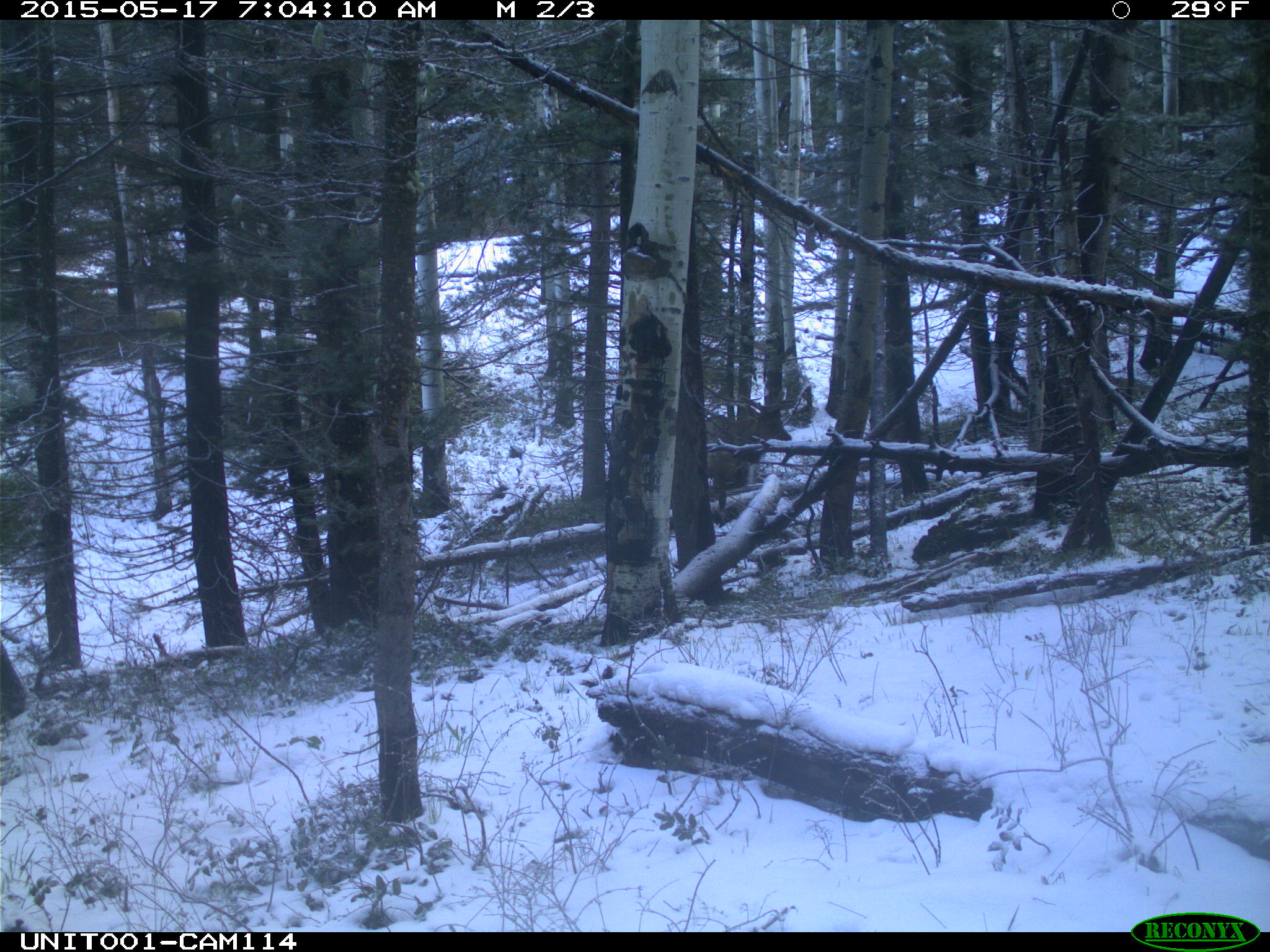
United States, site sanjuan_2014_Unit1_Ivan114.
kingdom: Animalia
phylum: Chordata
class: Mammalia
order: Artiodactyla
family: Cervidae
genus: Cervus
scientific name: Cervus elaphus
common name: red deer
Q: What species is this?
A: Cervus elaphus (red deer).